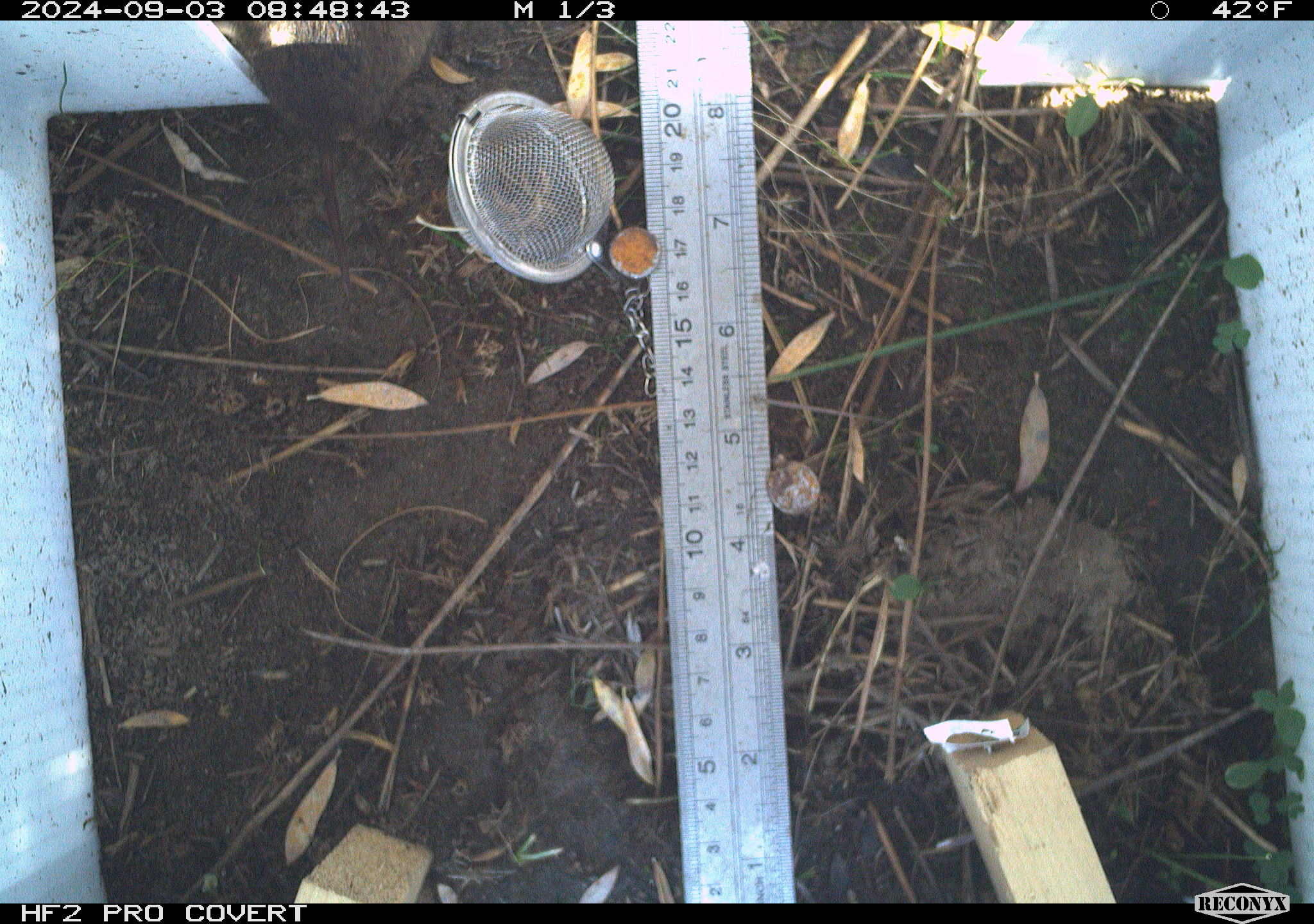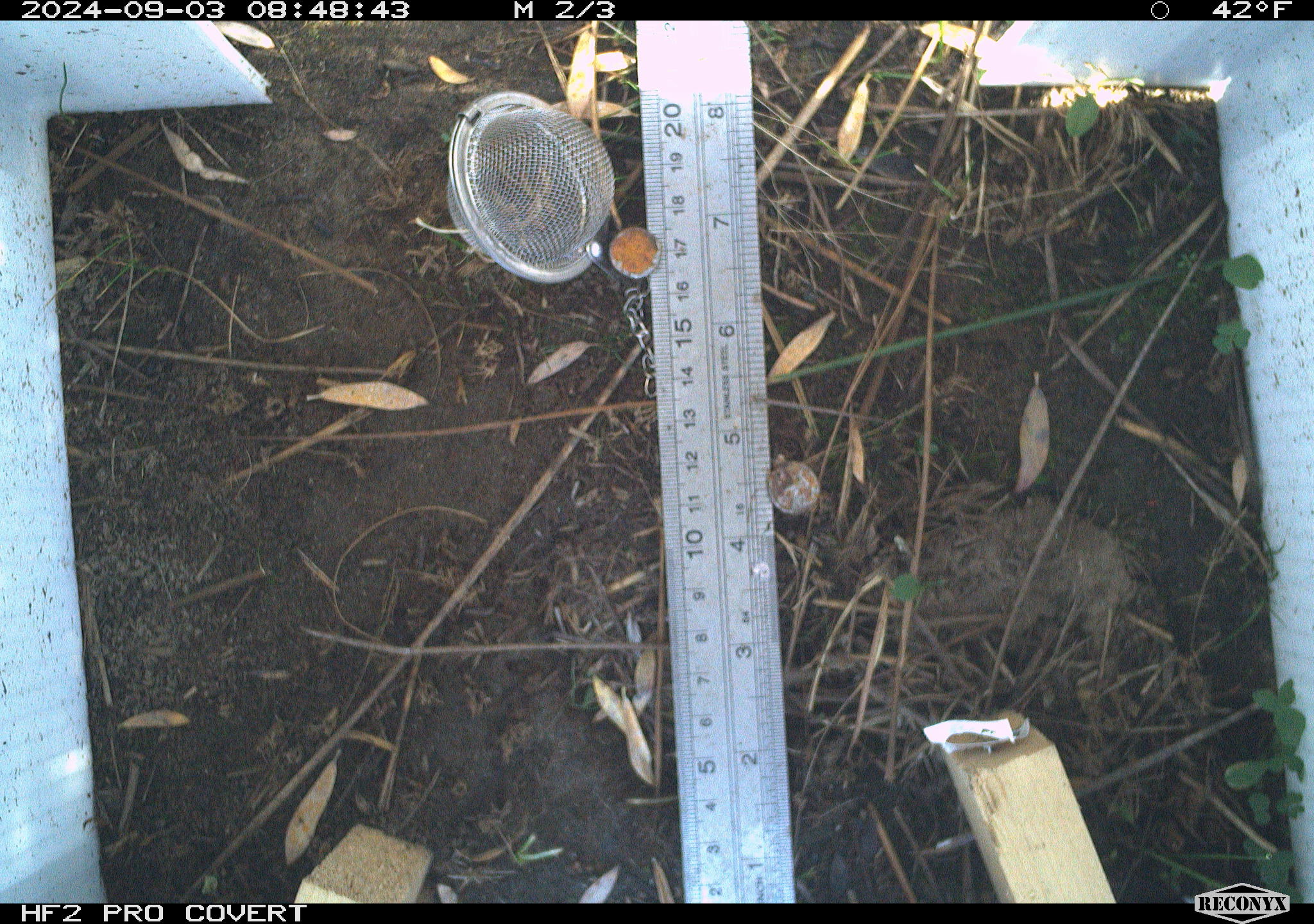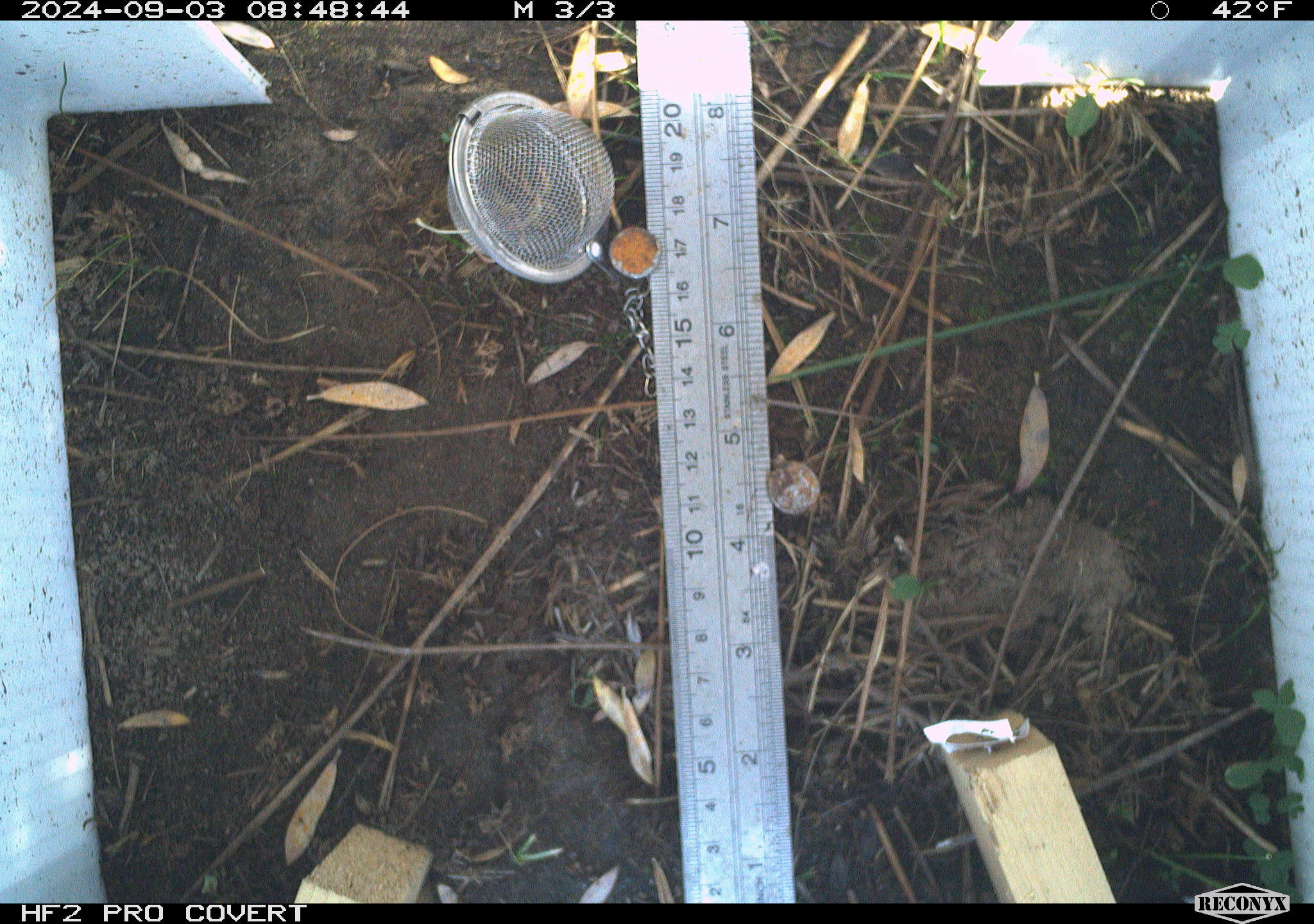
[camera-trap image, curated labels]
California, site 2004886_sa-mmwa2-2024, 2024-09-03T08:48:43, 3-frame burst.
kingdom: Animalia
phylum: Chordata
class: Mammalia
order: Rodentia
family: Cricetidae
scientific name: Arvicolinae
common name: voles, lemmings, and muskrats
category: arvicolinae subfamily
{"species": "arvicolinae subfamily (voles, lemmings, and muskrats) (Arvicolinae)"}